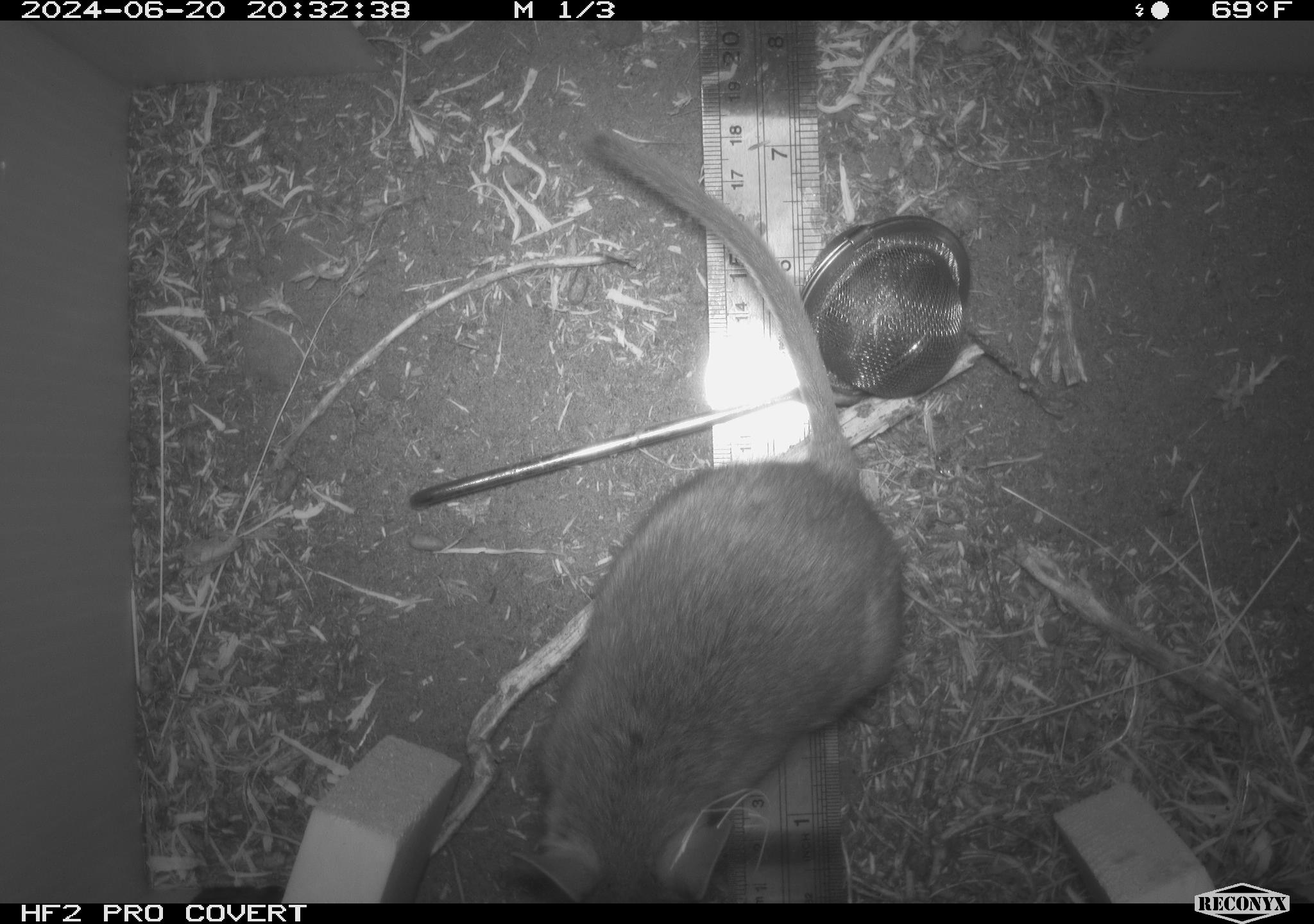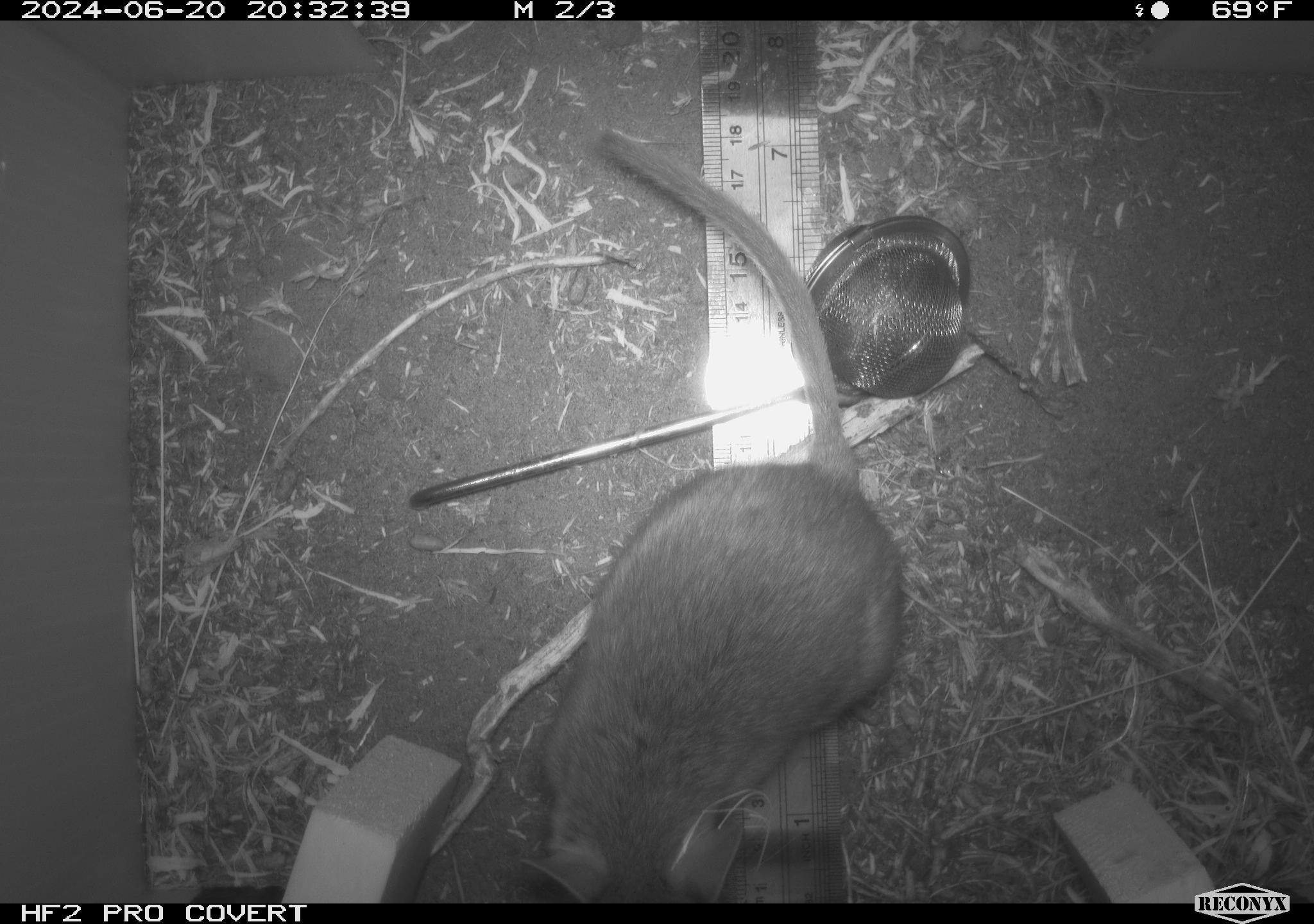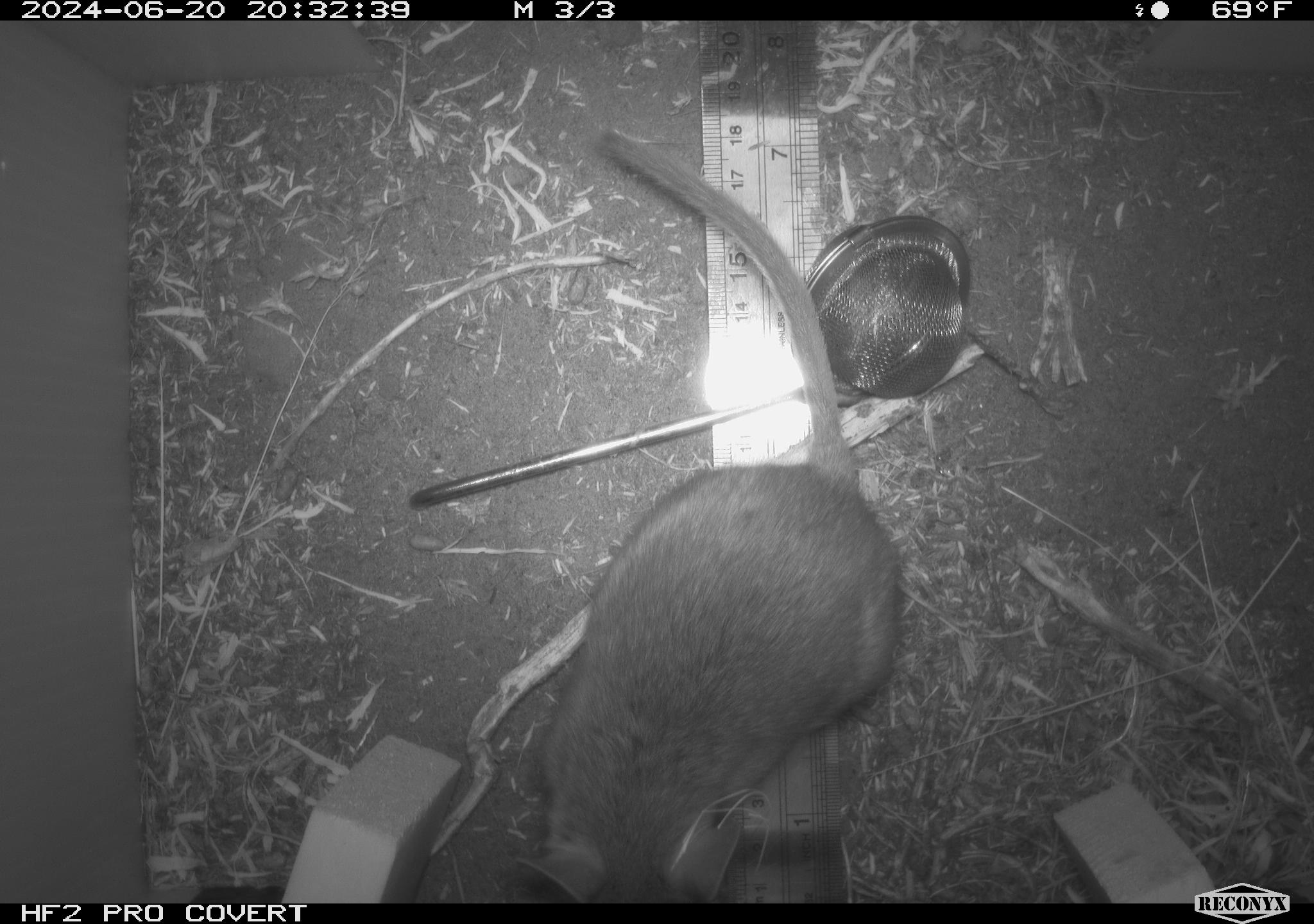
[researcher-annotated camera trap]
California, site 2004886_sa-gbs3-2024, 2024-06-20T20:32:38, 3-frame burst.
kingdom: Animalia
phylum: Chordata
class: Mammalia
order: Rodentia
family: Cricetidae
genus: Neotoma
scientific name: Neotoma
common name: pack rat or woodrat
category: neotoma species